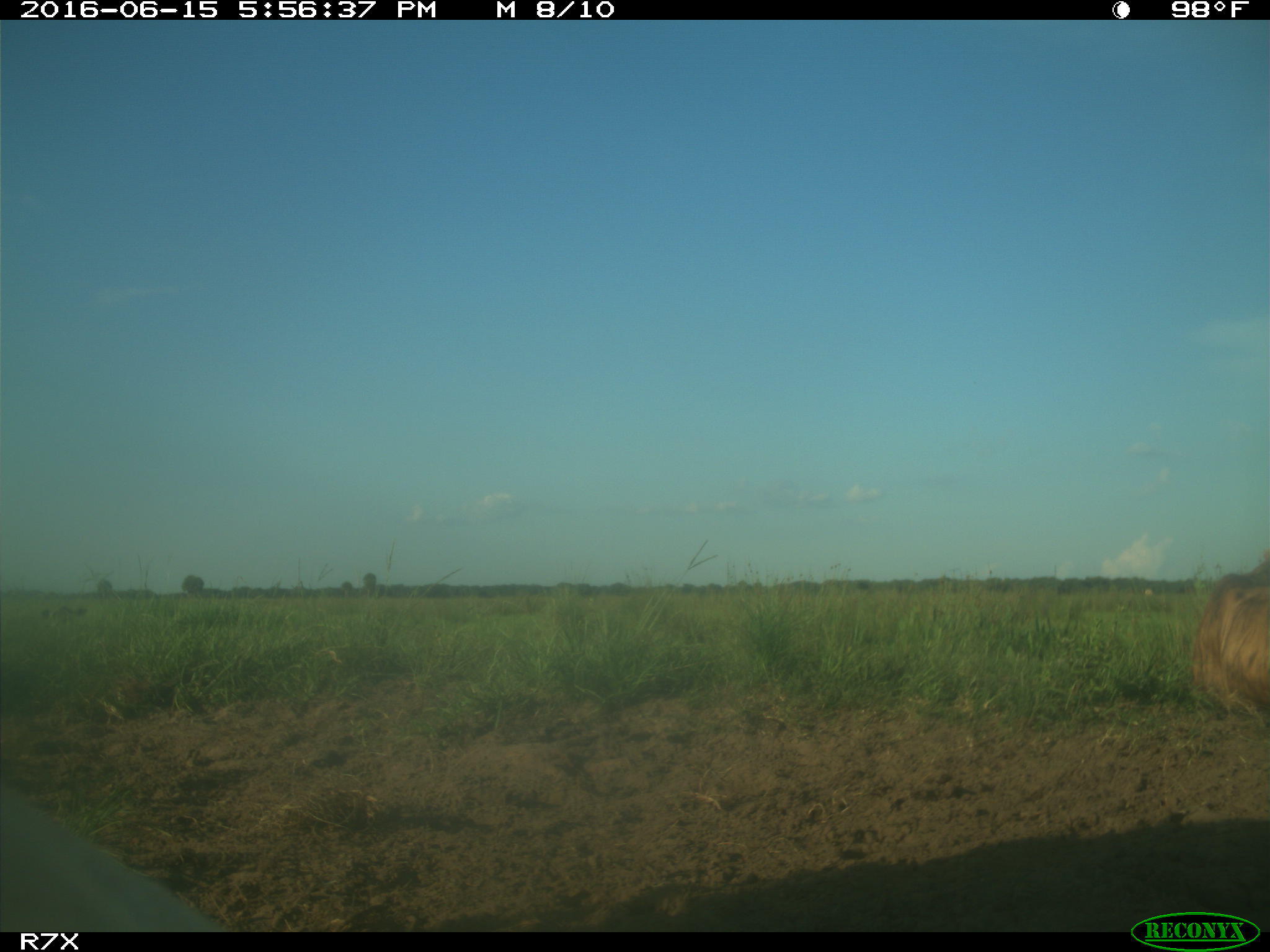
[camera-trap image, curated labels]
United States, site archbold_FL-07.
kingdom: Animalia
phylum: Chordata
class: Mammalia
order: Artiodactyla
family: Bovidae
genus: Bos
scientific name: Bos taurus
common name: domestic cow